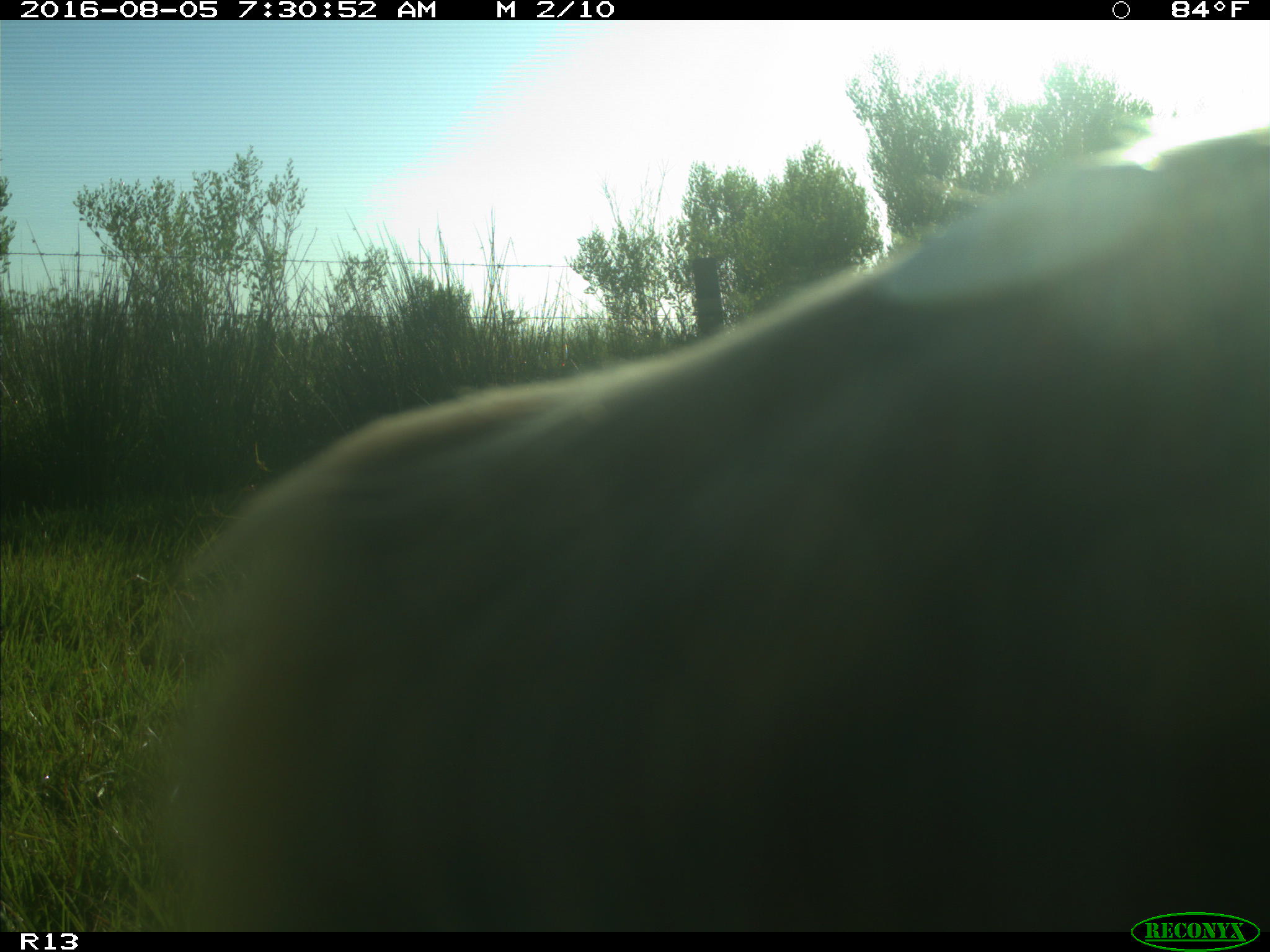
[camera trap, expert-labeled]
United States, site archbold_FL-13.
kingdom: Animalia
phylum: Chordata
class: Mammalia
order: Artiodactyla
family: Bovidae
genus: Bos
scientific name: Bos taurus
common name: domestic cow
Bos taurus (domestic cow).